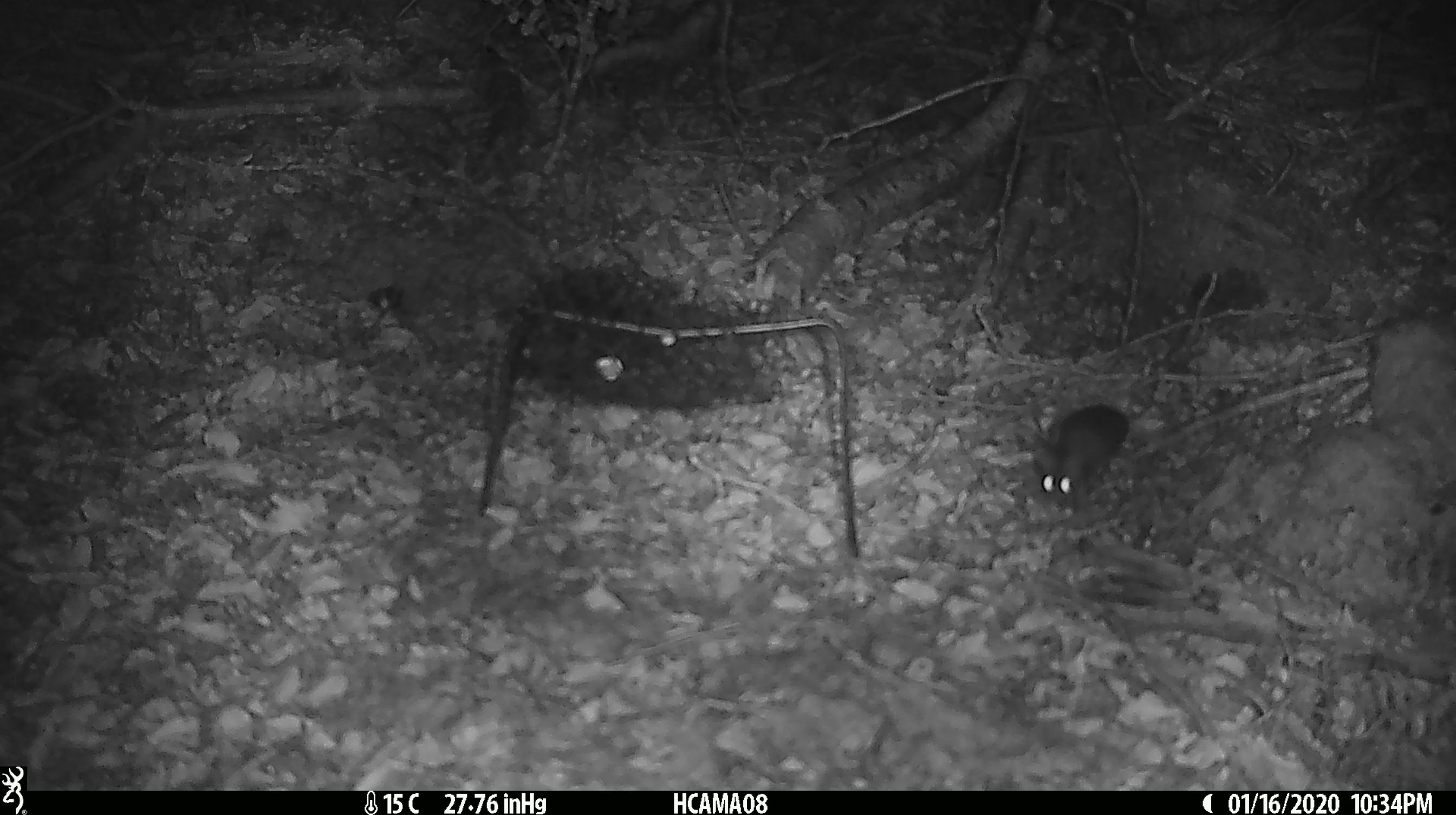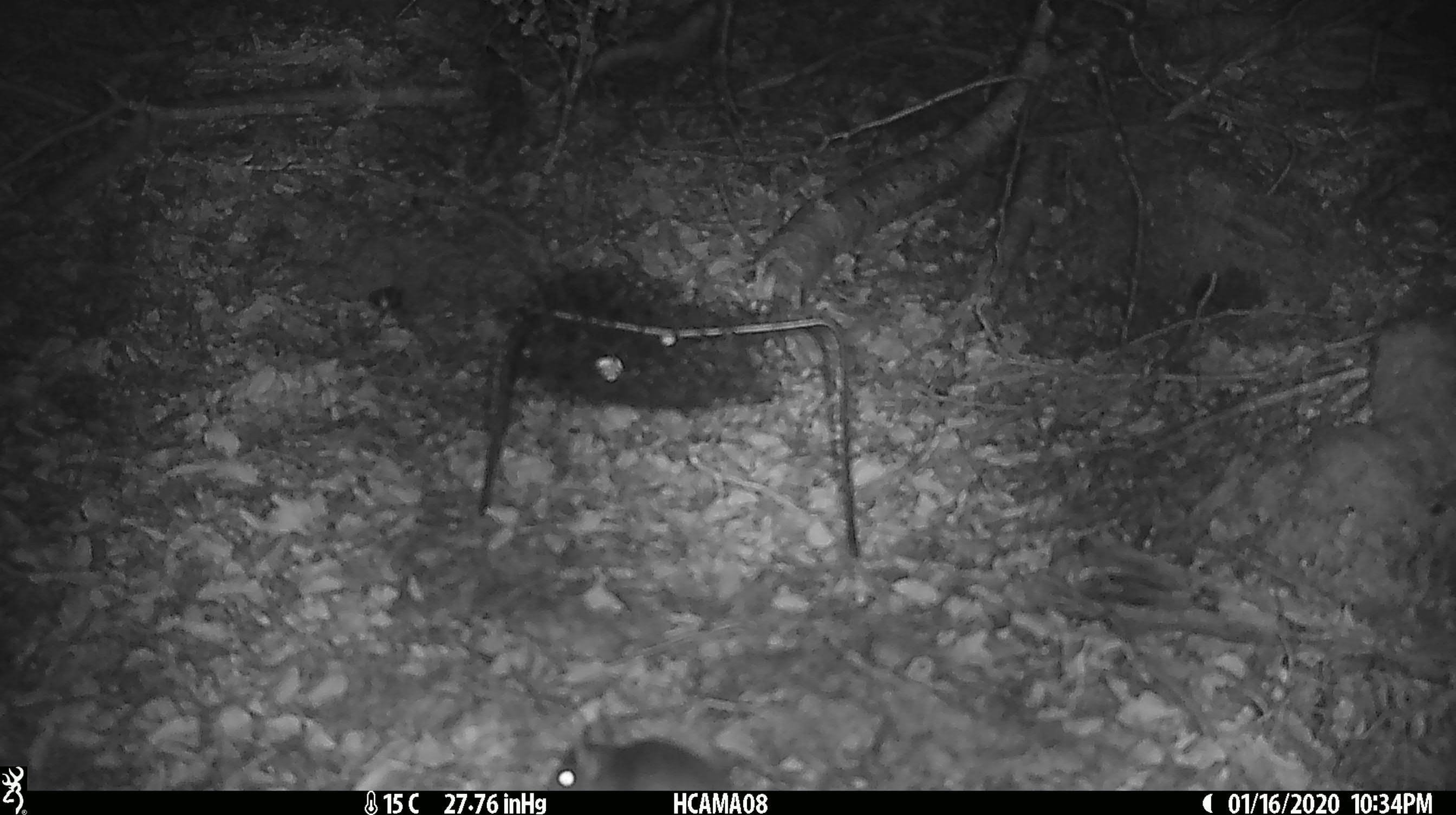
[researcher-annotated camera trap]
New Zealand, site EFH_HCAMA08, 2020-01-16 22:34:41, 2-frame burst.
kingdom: Animalia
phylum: Chordata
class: Mammalia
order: Rodentia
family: Muridae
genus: Mus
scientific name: Mus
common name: mouse